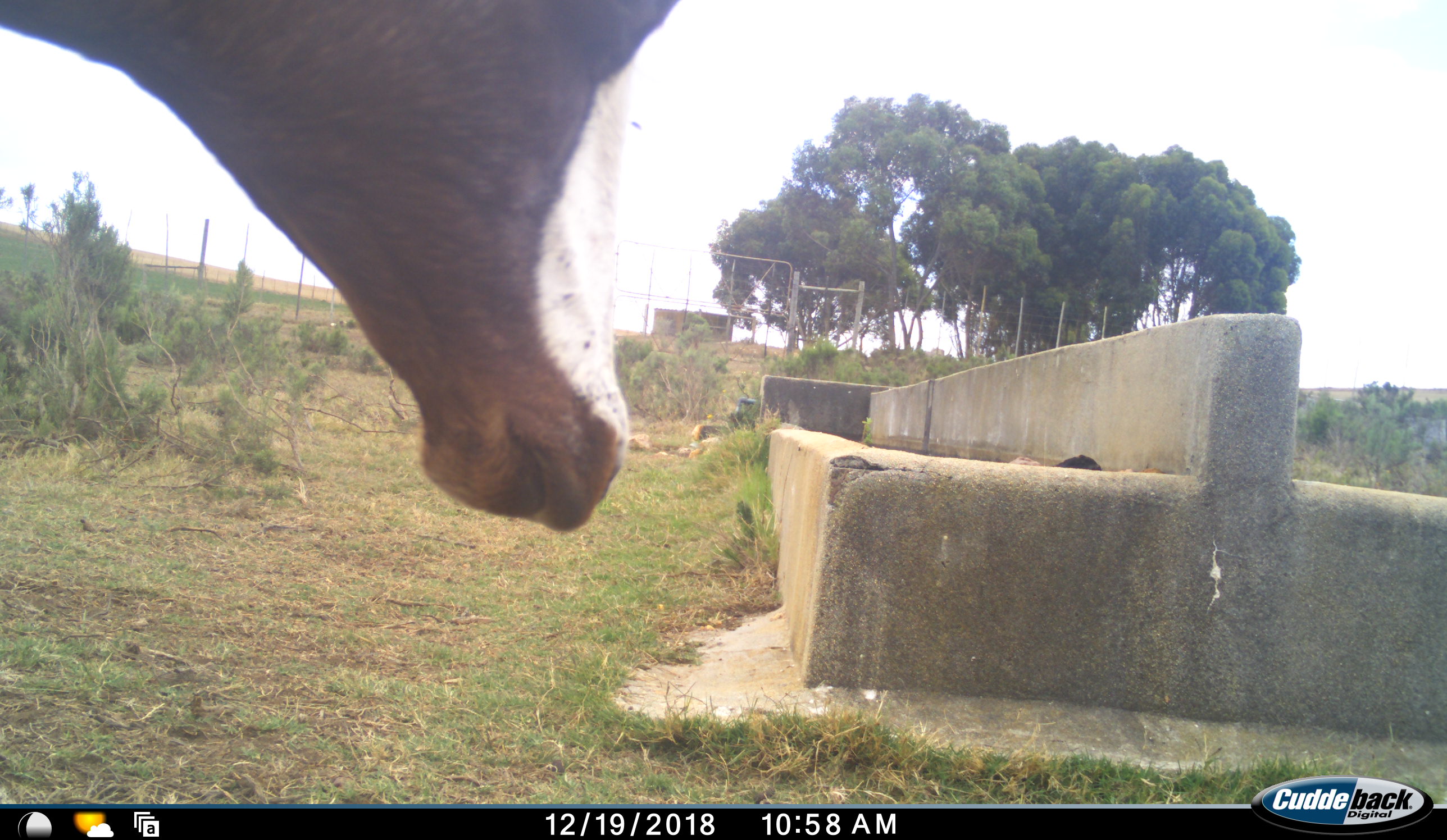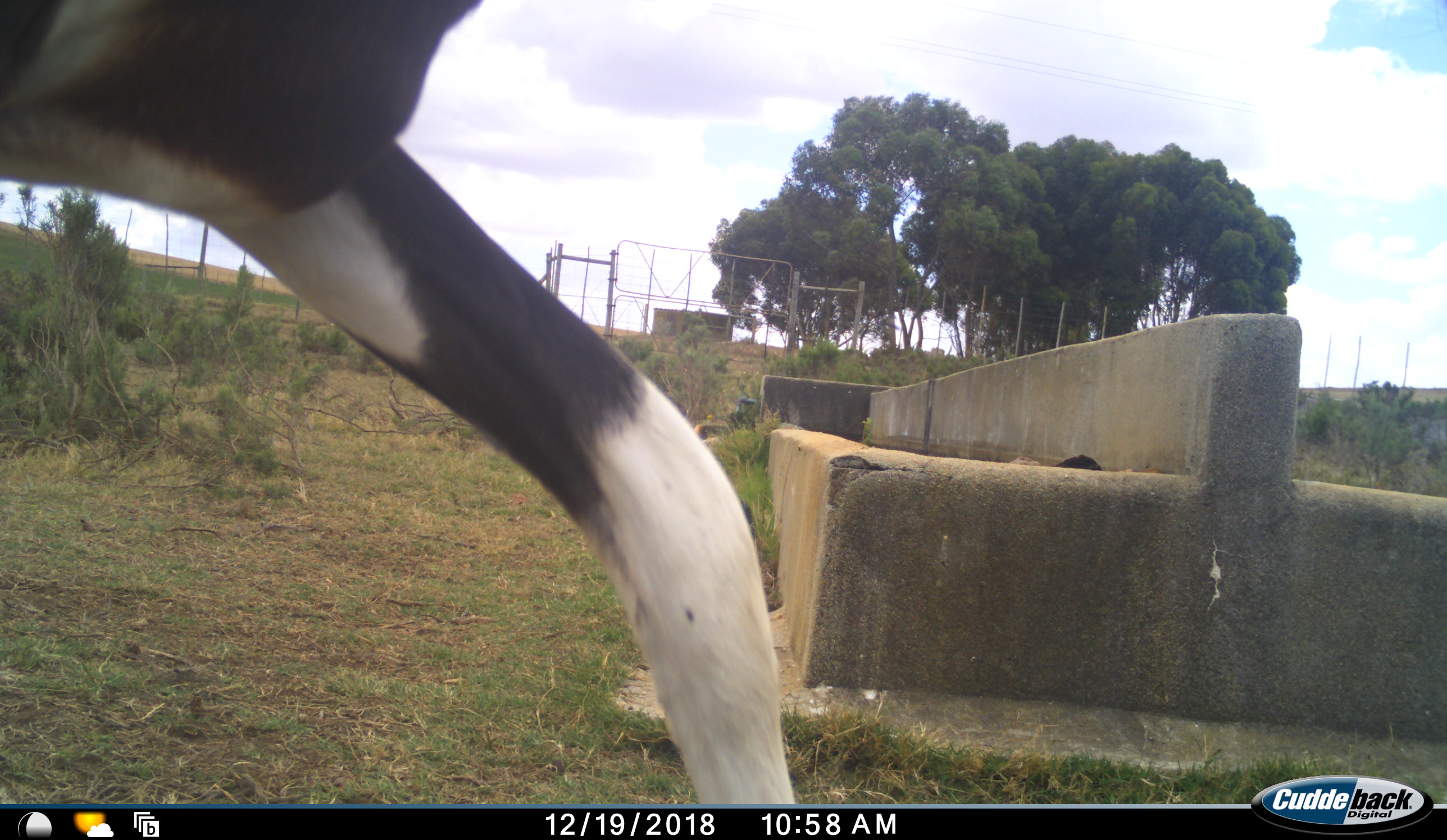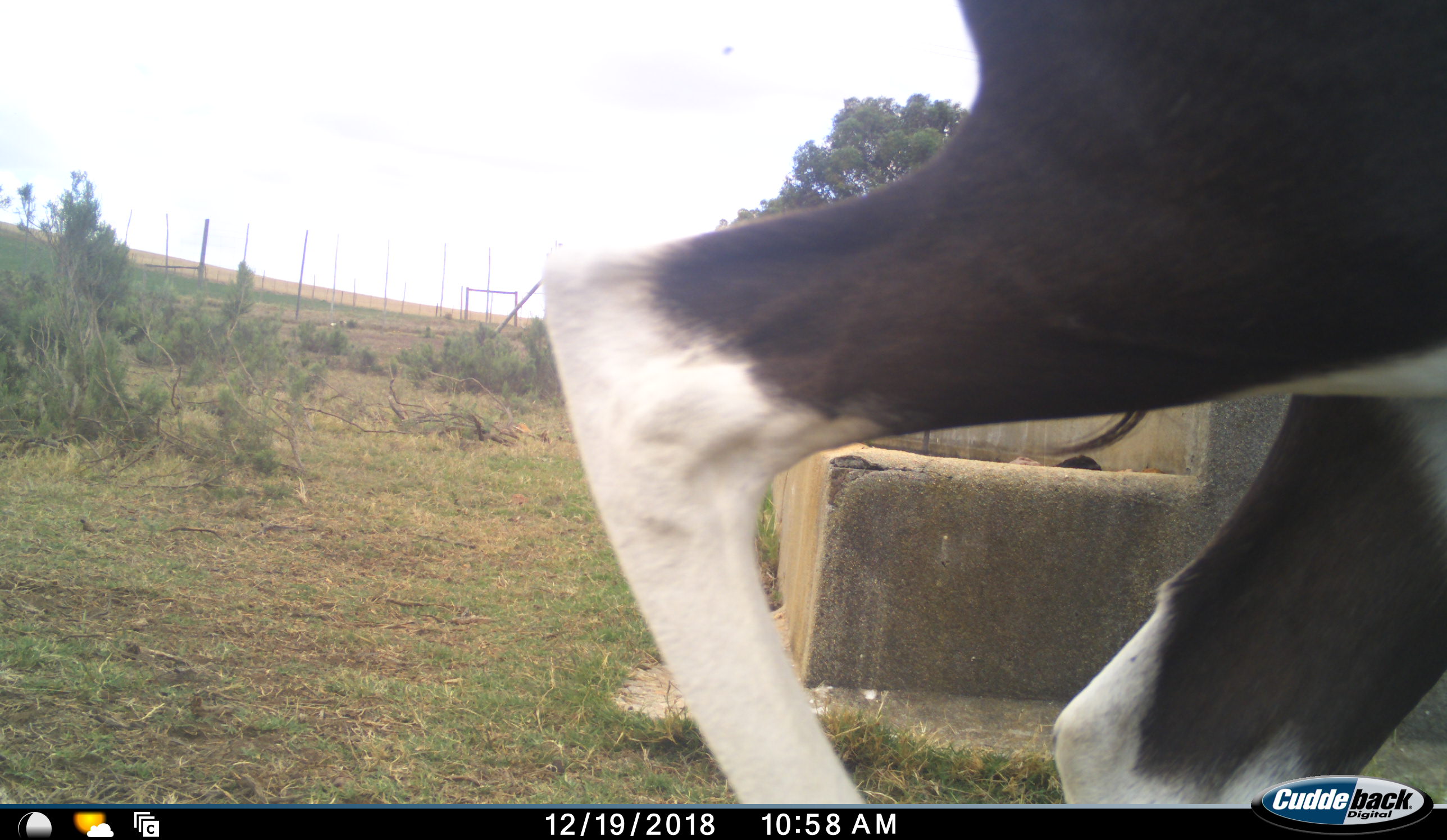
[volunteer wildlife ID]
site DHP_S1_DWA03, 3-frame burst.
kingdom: Animalia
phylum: Chordata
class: Mammalia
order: Artiodactyla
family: Bovidae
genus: Damaliscus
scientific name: Damaliscus pygargus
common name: bontebok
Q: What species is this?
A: Bontebok (Damaliscus pygargus).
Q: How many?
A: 1.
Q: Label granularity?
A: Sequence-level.